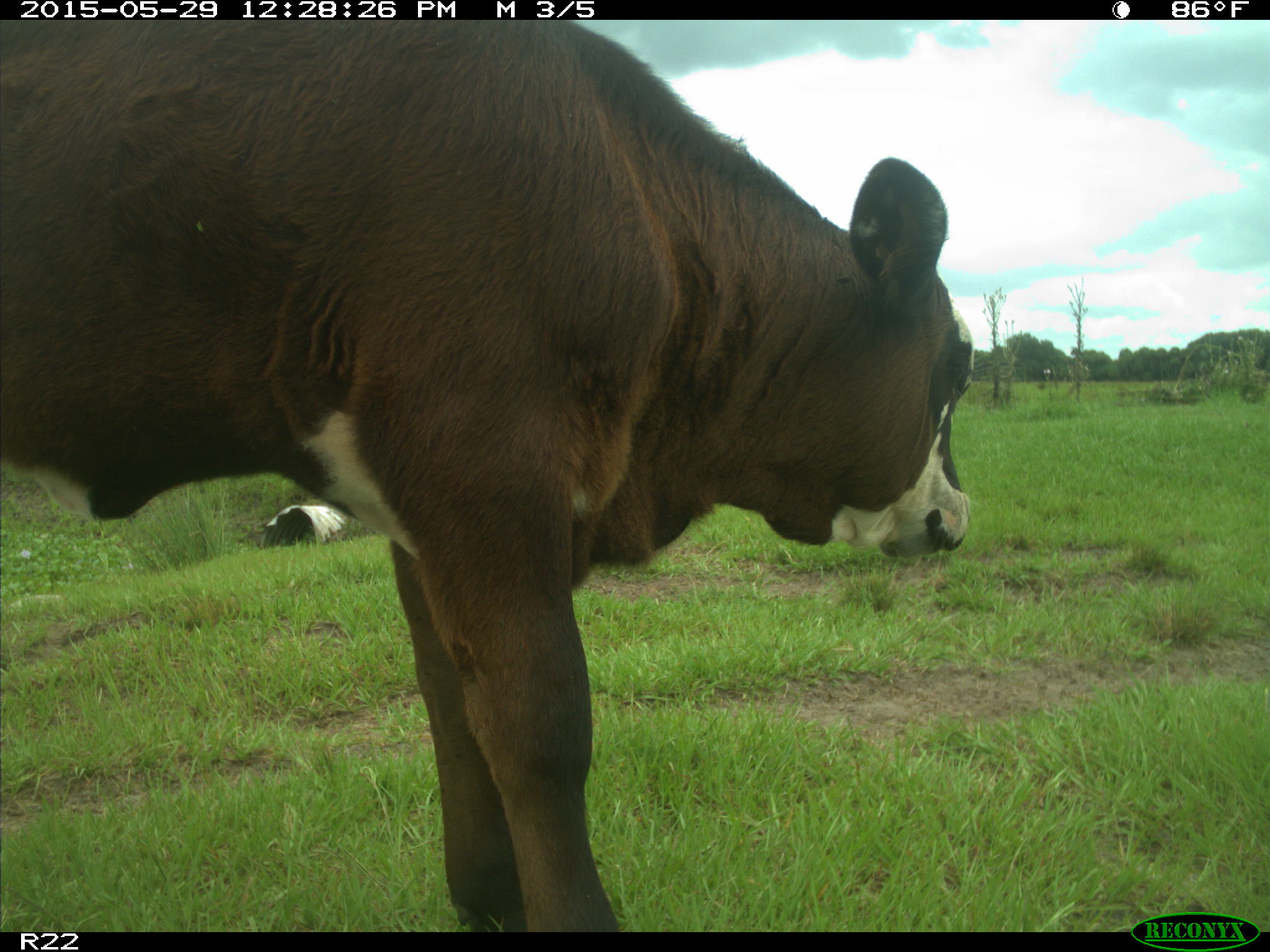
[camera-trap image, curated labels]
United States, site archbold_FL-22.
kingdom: Animalia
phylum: Chordata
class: Mammalia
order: Artiodactyla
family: Bovidae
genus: Bos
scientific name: Bos taurus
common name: domestic cow